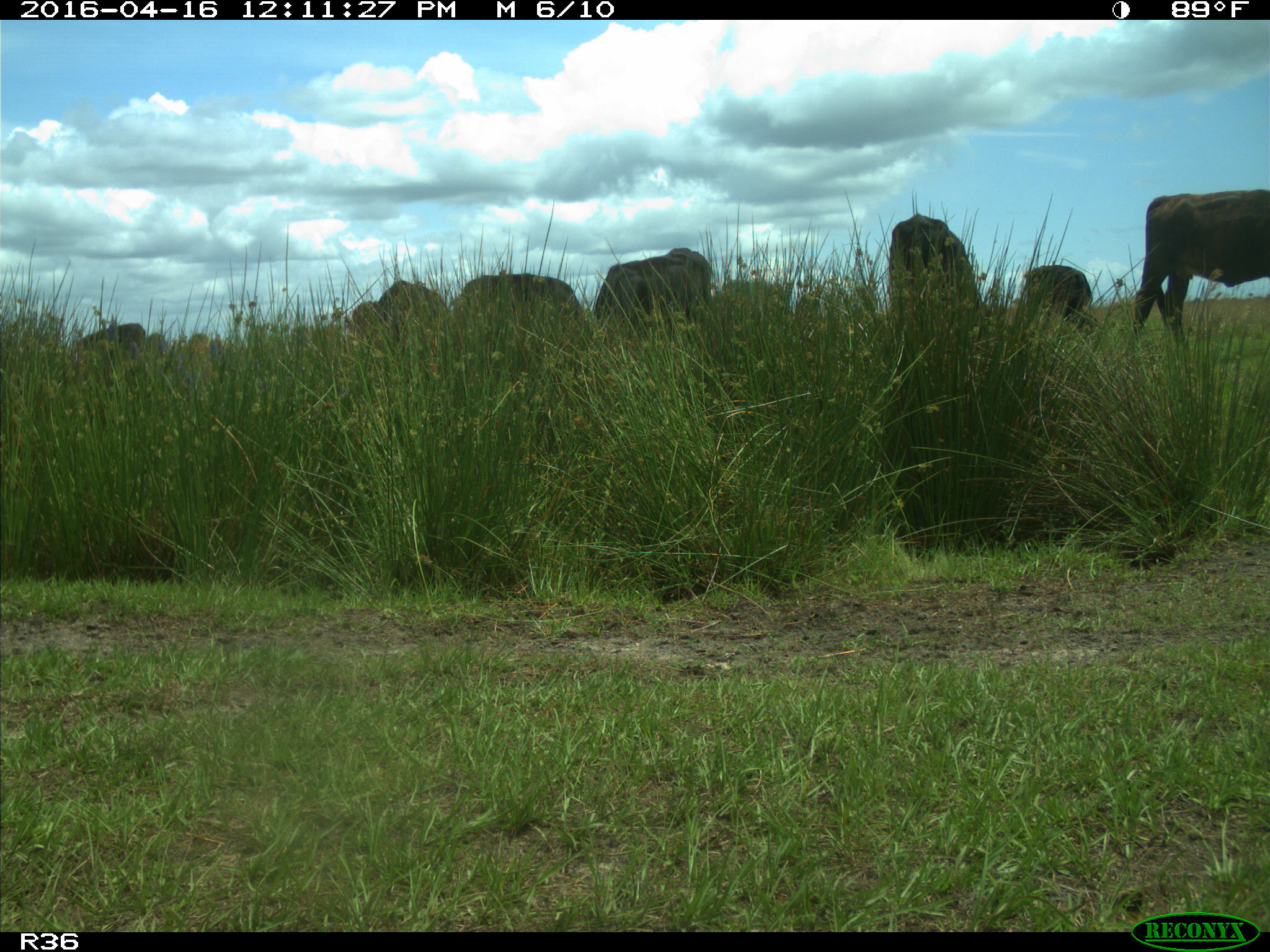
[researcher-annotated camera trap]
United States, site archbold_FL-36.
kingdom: Animalia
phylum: Chordata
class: Mammalia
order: Artiodactyla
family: Bovidae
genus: Bos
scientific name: Bos taurus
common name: domestic cow